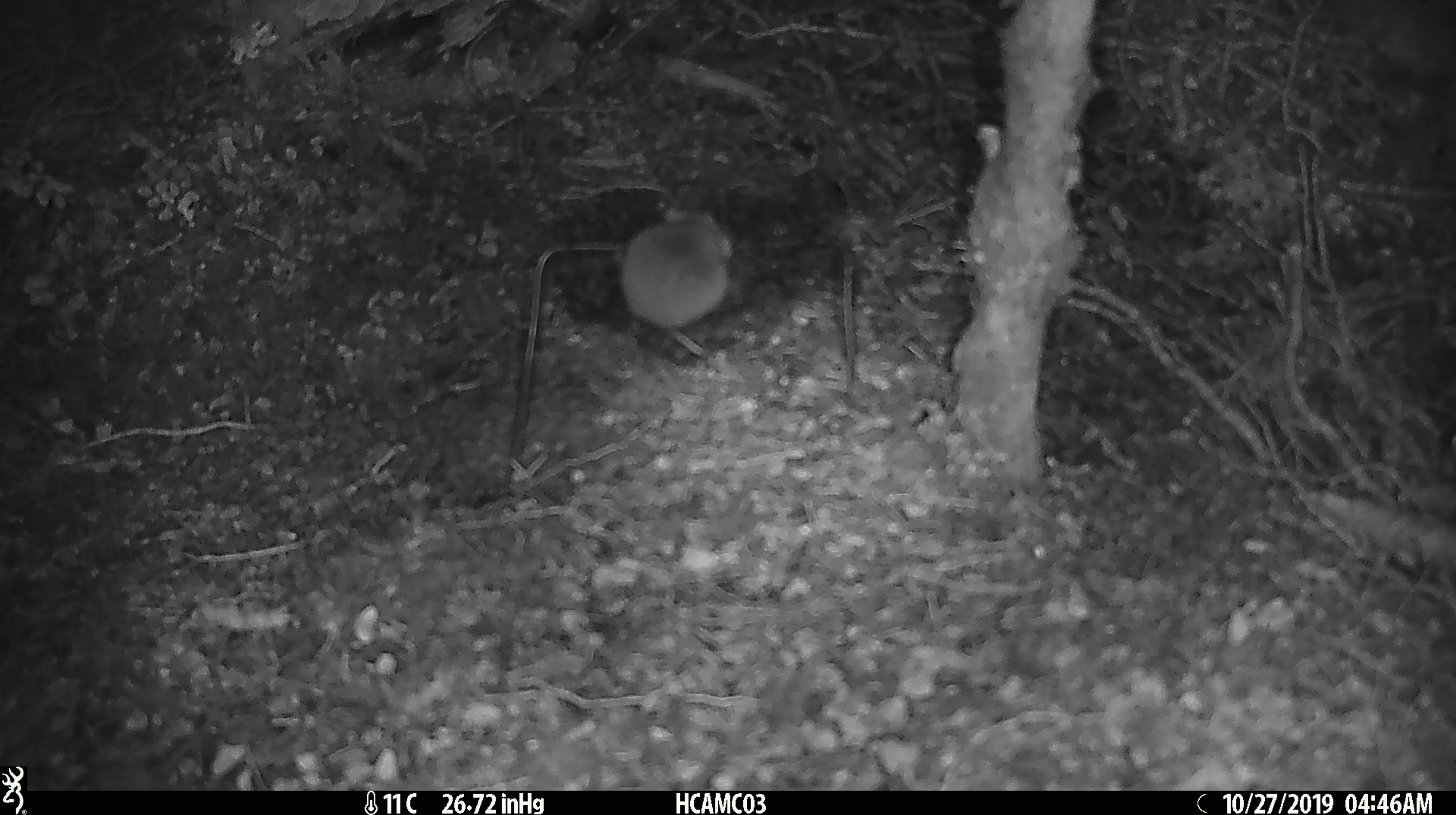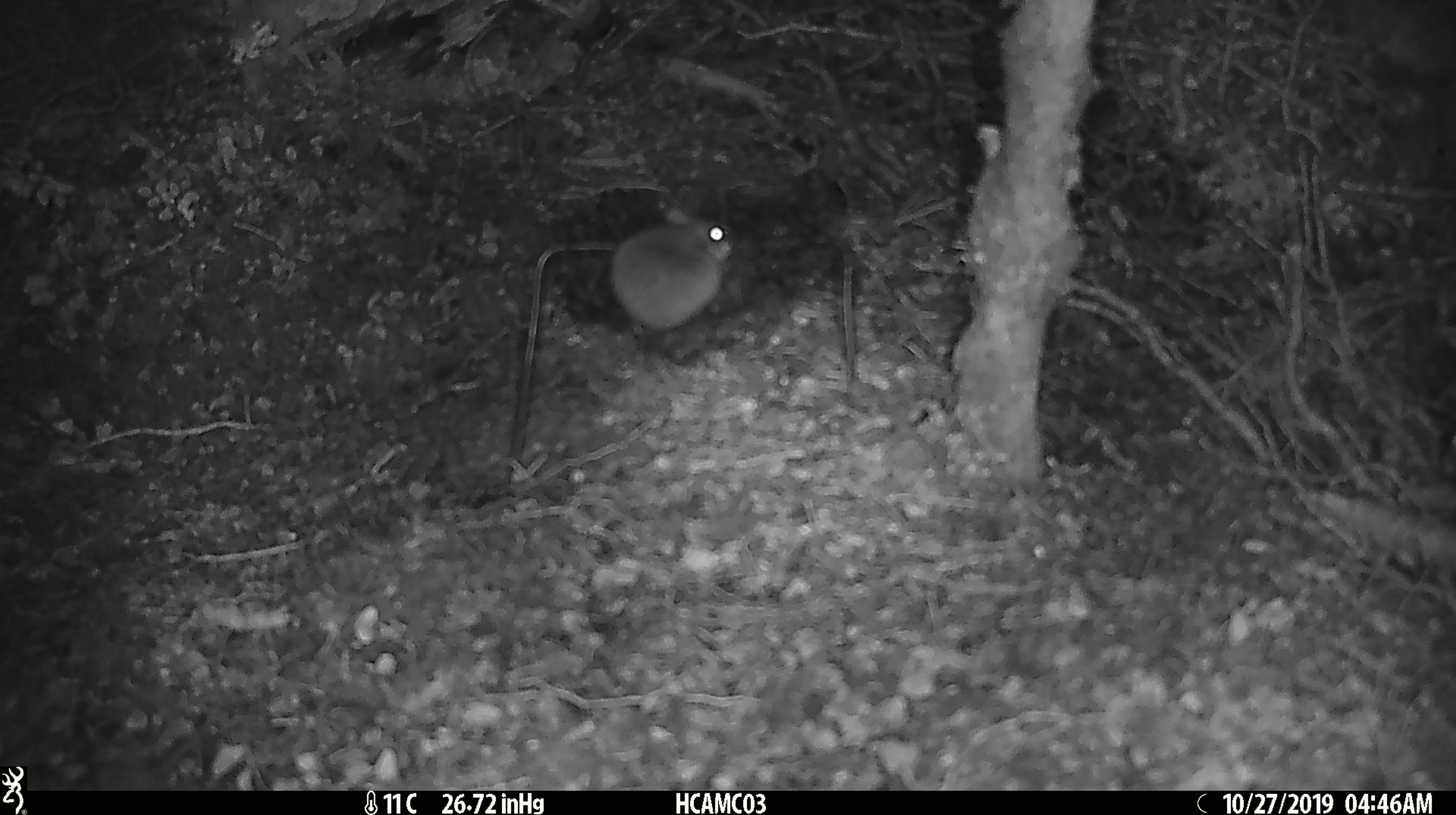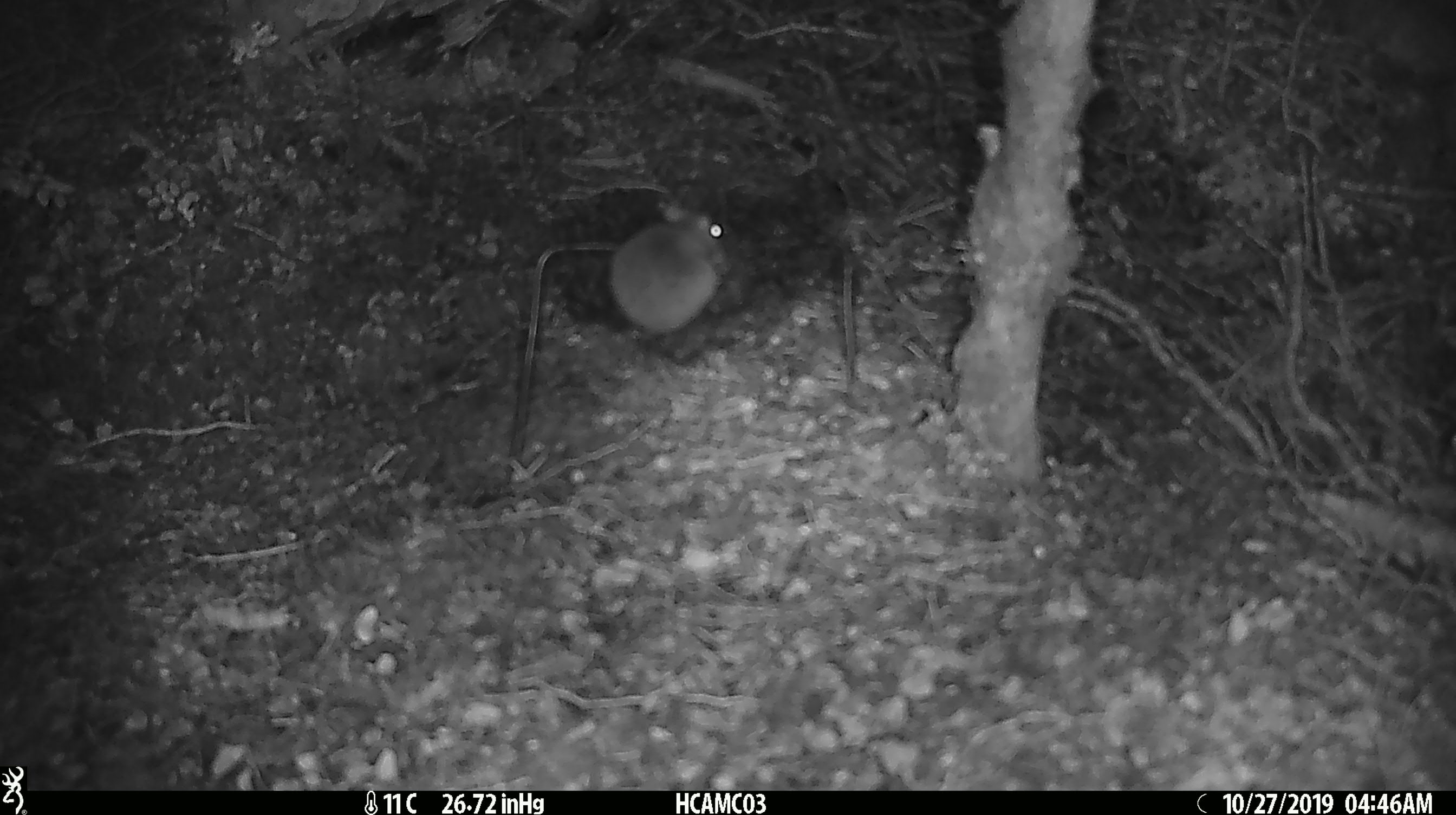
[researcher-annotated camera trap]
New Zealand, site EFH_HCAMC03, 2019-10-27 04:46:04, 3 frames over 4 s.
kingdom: Animalia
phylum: Chordata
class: Mammalia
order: Rodentia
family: Muridae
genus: Mus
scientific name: Mus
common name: mouse